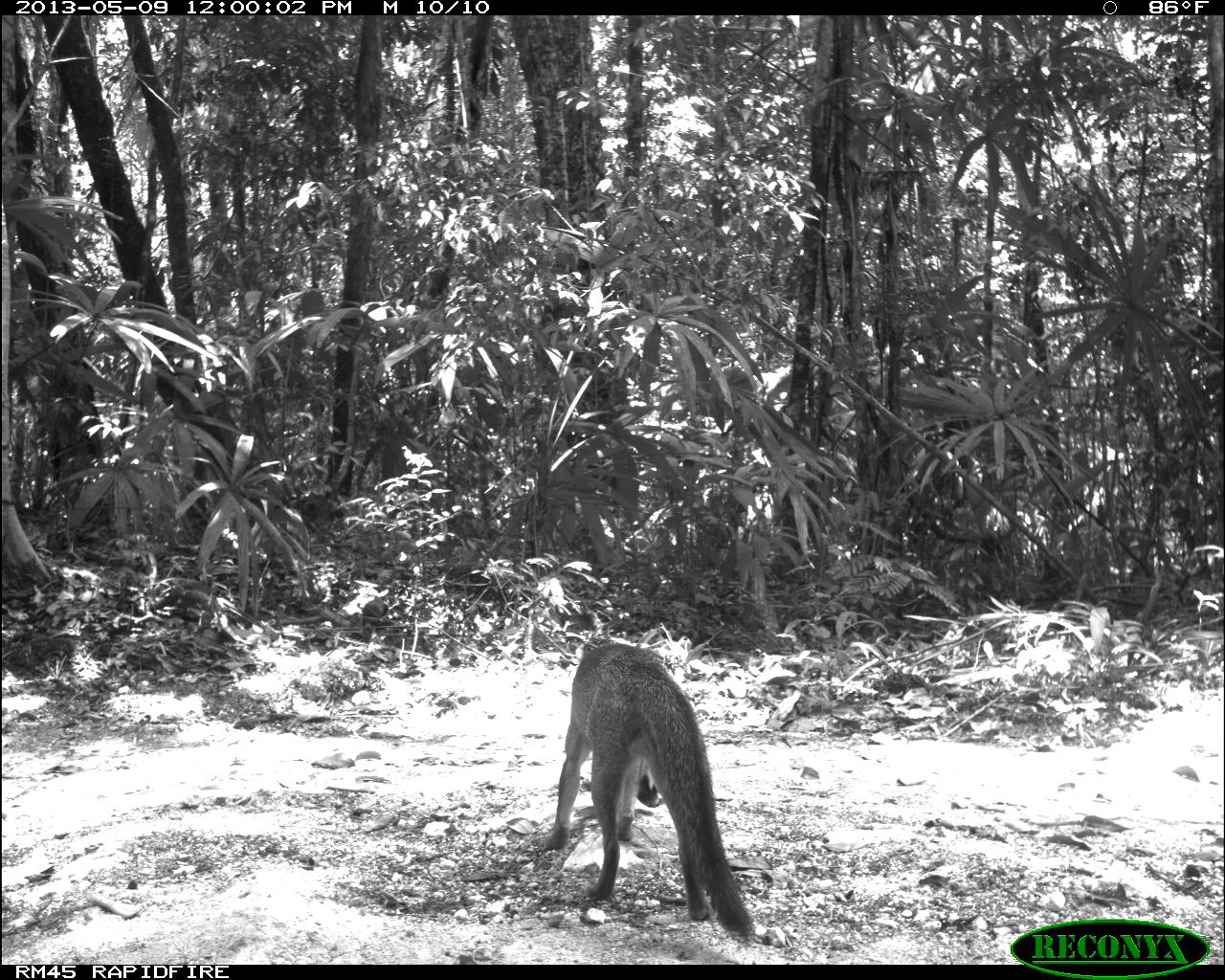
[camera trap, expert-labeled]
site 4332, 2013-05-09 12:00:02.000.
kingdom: Animalia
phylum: Chordata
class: Mammalia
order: Carnivora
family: Canidae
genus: Urocyon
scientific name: Urocyon cinereoargenteus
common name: gray fox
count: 1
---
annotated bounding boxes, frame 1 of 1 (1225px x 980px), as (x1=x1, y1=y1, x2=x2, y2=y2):
urocyon cinereoargenteus: (x1=540, y1=638, x2=757, y2=947)